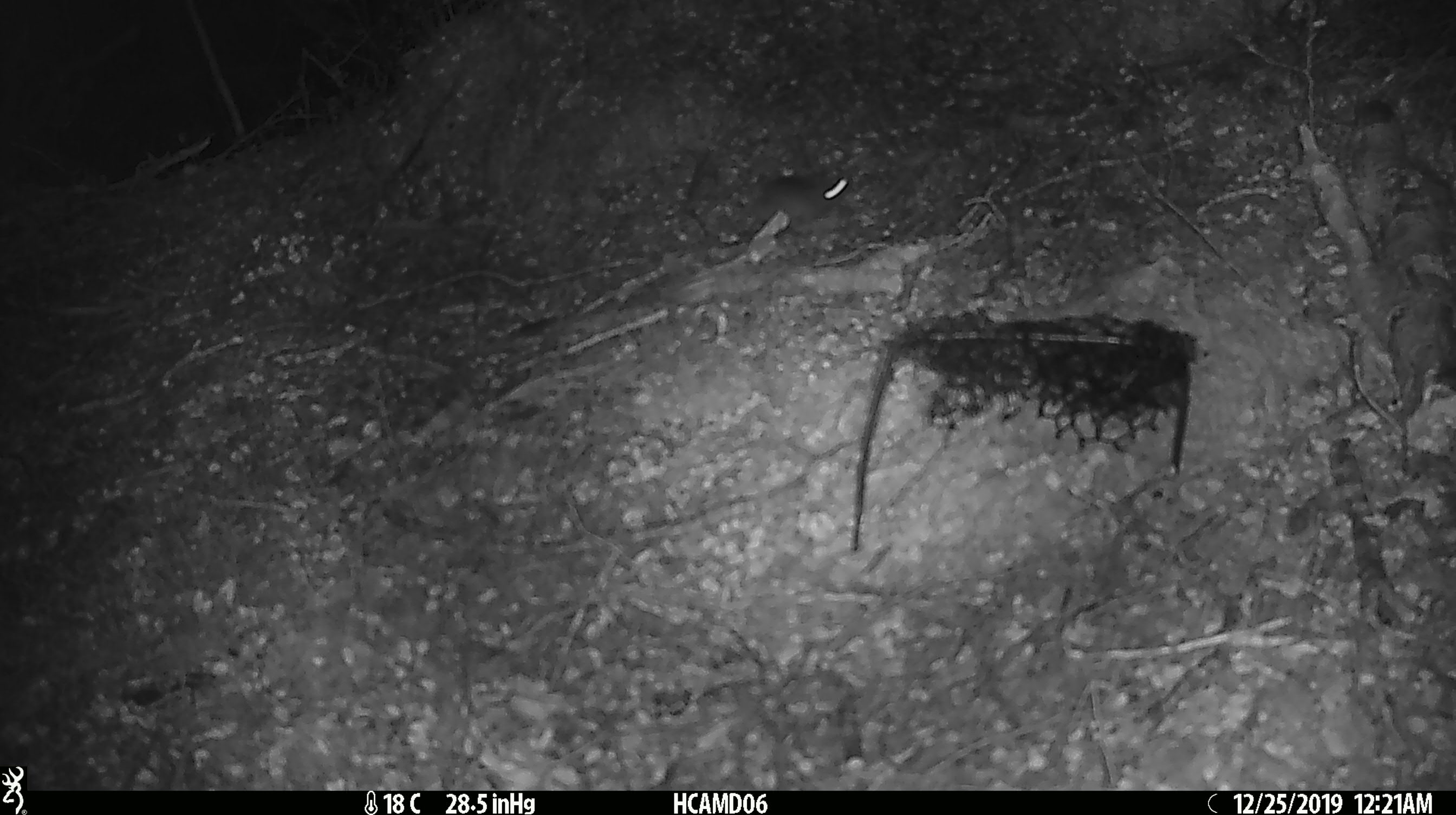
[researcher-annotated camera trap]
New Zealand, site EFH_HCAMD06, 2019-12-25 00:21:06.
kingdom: Animalia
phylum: Chordata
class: Mammalia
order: Rodentia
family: Muridae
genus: Mus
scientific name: Mus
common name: mouse